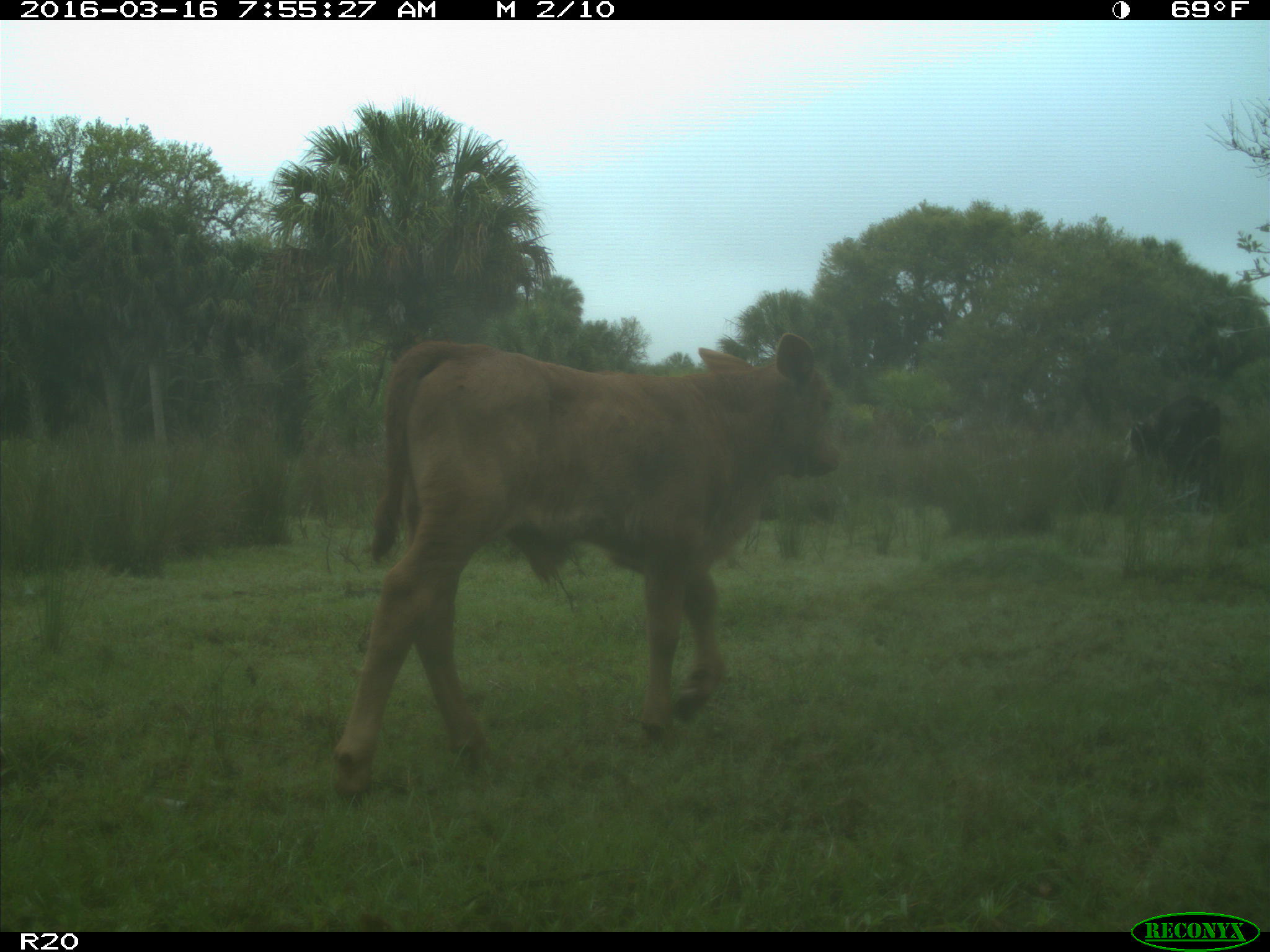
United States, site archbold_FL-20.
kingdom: Animalia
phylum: Chordata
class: Mammalia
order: Artiodactyla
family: Bovidae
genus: Bos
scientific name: Bos taurus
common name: domestic cow